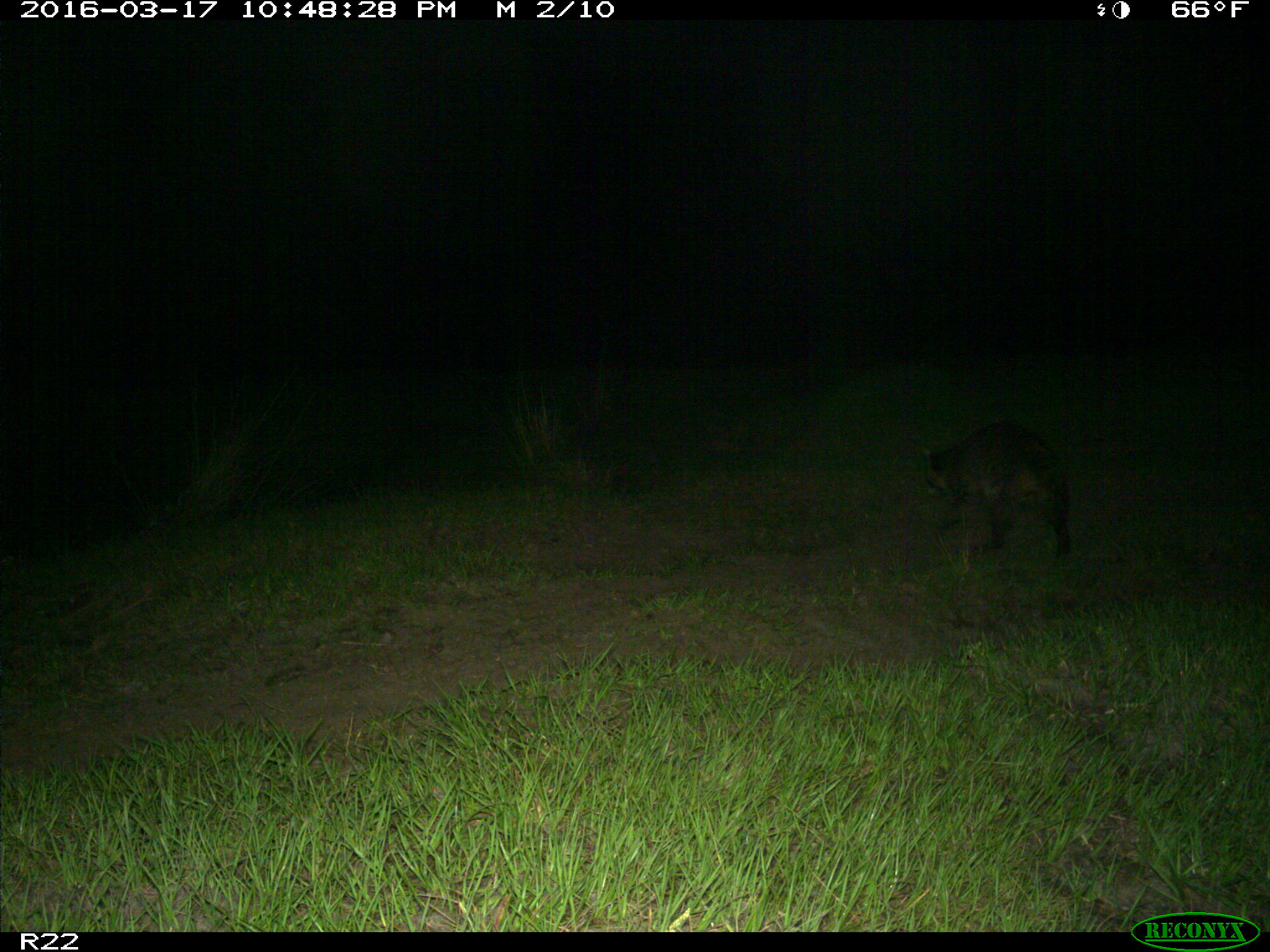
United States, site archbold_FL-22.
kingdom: Animalia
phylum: Chordata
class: Mammalia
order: Carnivora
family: Procyonidae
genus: Procyon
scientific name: Procyon lotor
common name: common raccoon